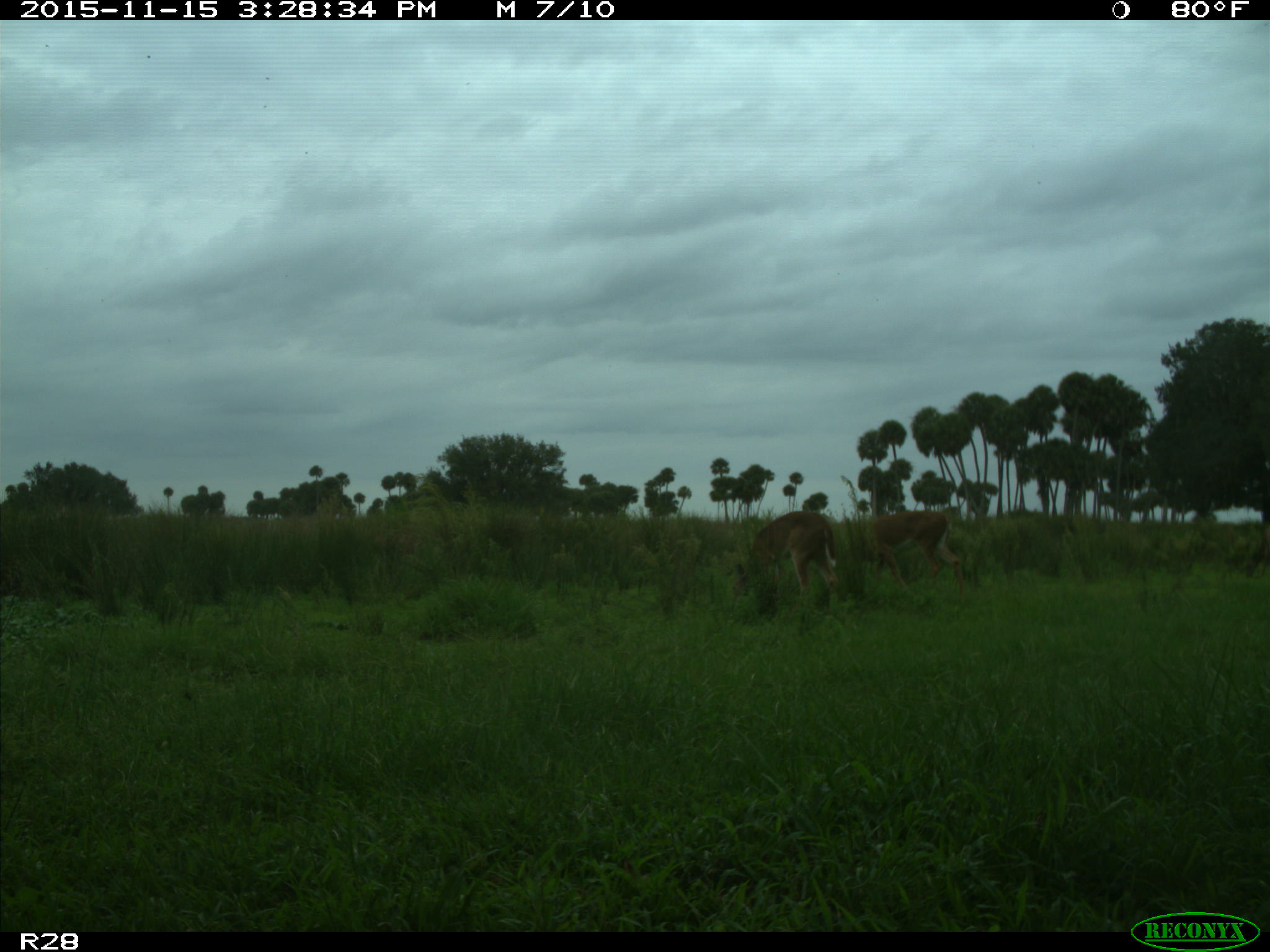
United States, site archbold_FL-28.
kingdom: Animalia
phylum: Chordata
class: Mammalia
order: Artiodactyla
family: Cervidae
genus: Odocoileus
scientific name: Odocoileus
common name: deer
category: unidentified deer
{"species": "unidentified deer (deer) (Odocoileus)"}